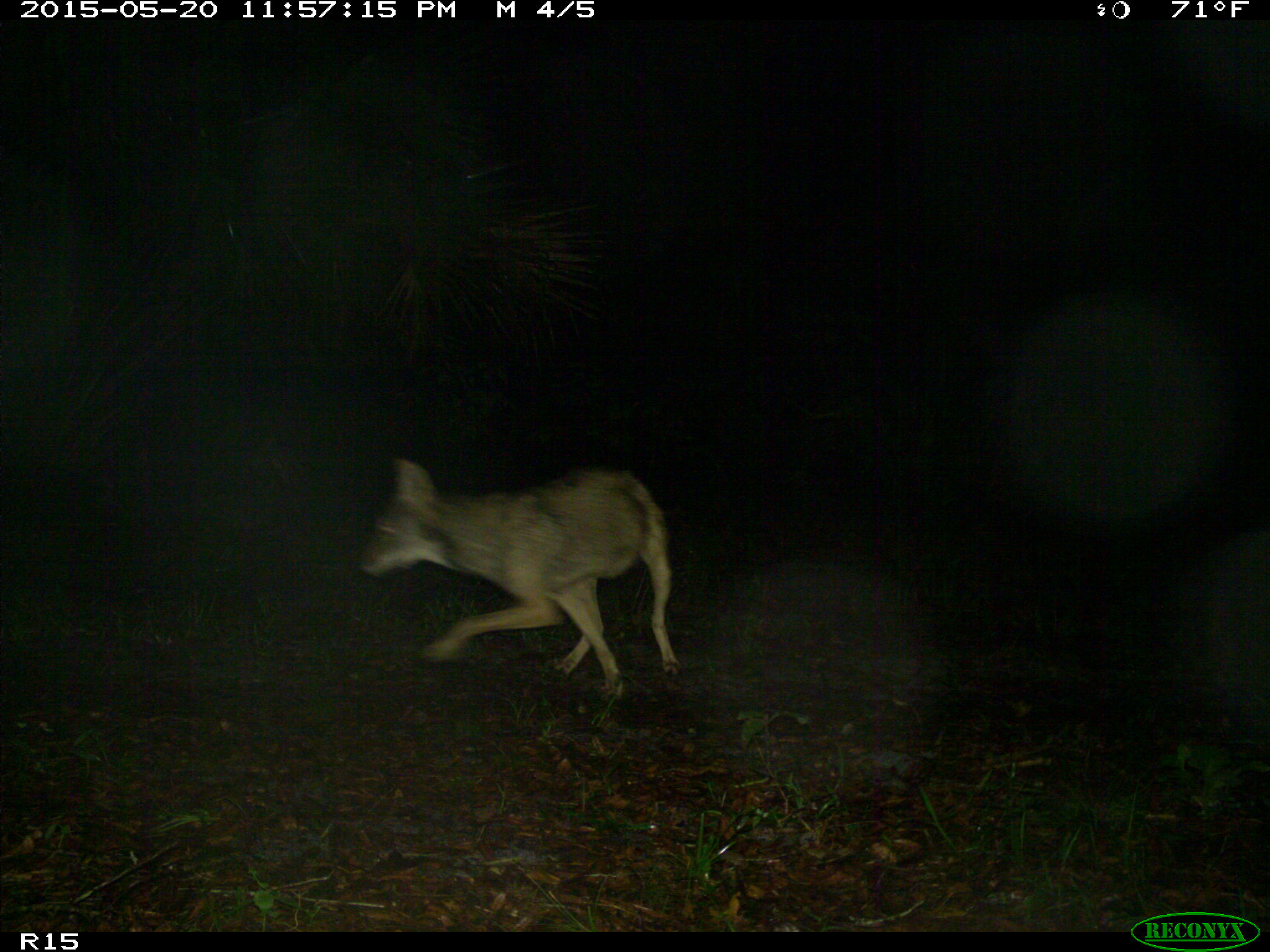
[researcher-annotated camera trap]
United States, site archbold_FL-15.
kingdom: Animalia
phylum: Chordata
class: Mammalia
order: Carnivora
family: Canidae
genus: Canis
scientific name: Canis latrans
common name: coyote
Canis latrans (coyote).